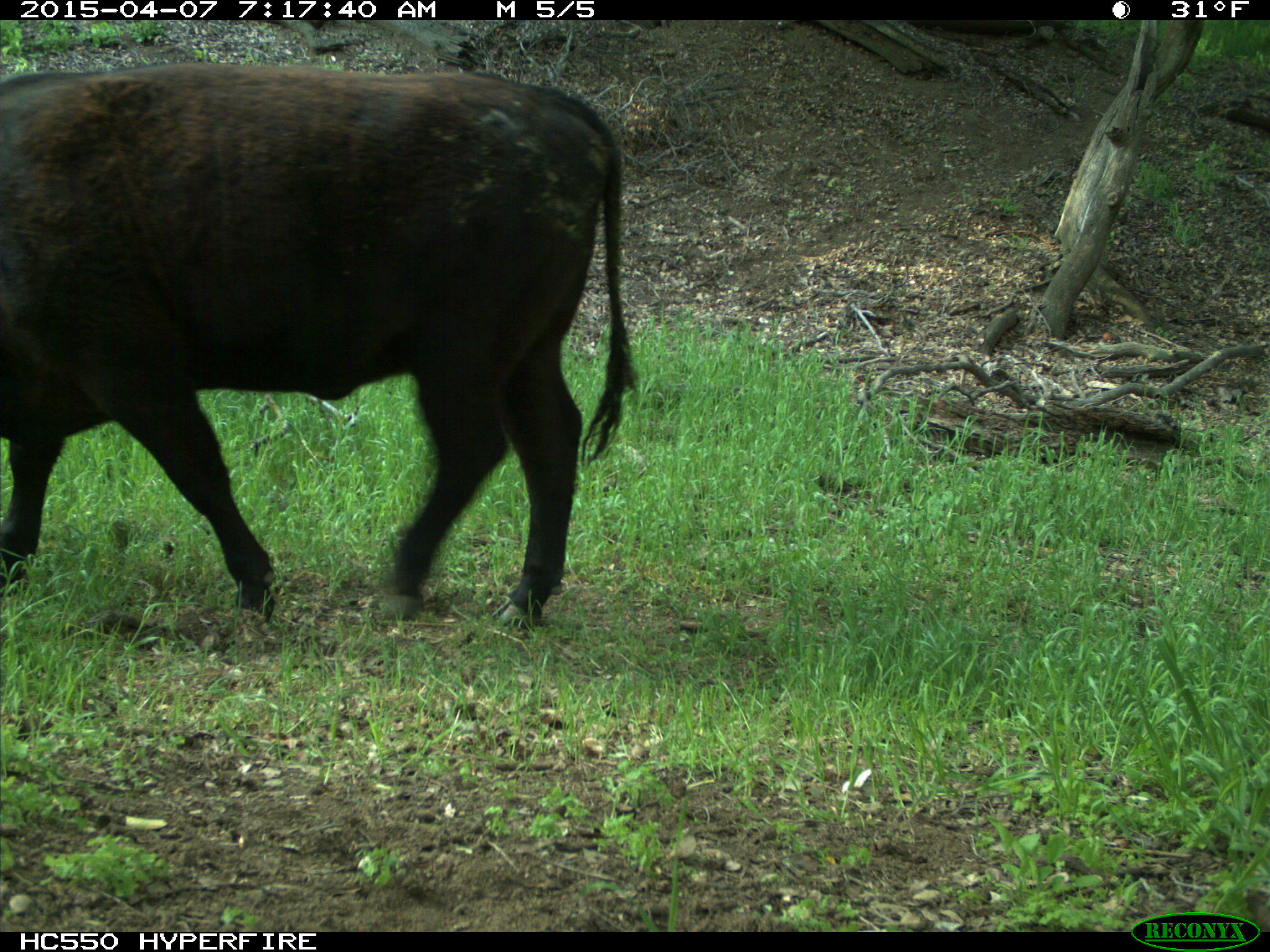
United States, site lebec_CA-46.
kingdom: Animalia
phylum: Chordata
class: Mammalia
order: Artiodactyla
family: Bovidae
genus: Bos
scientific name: Bos taurus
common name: domestic cow